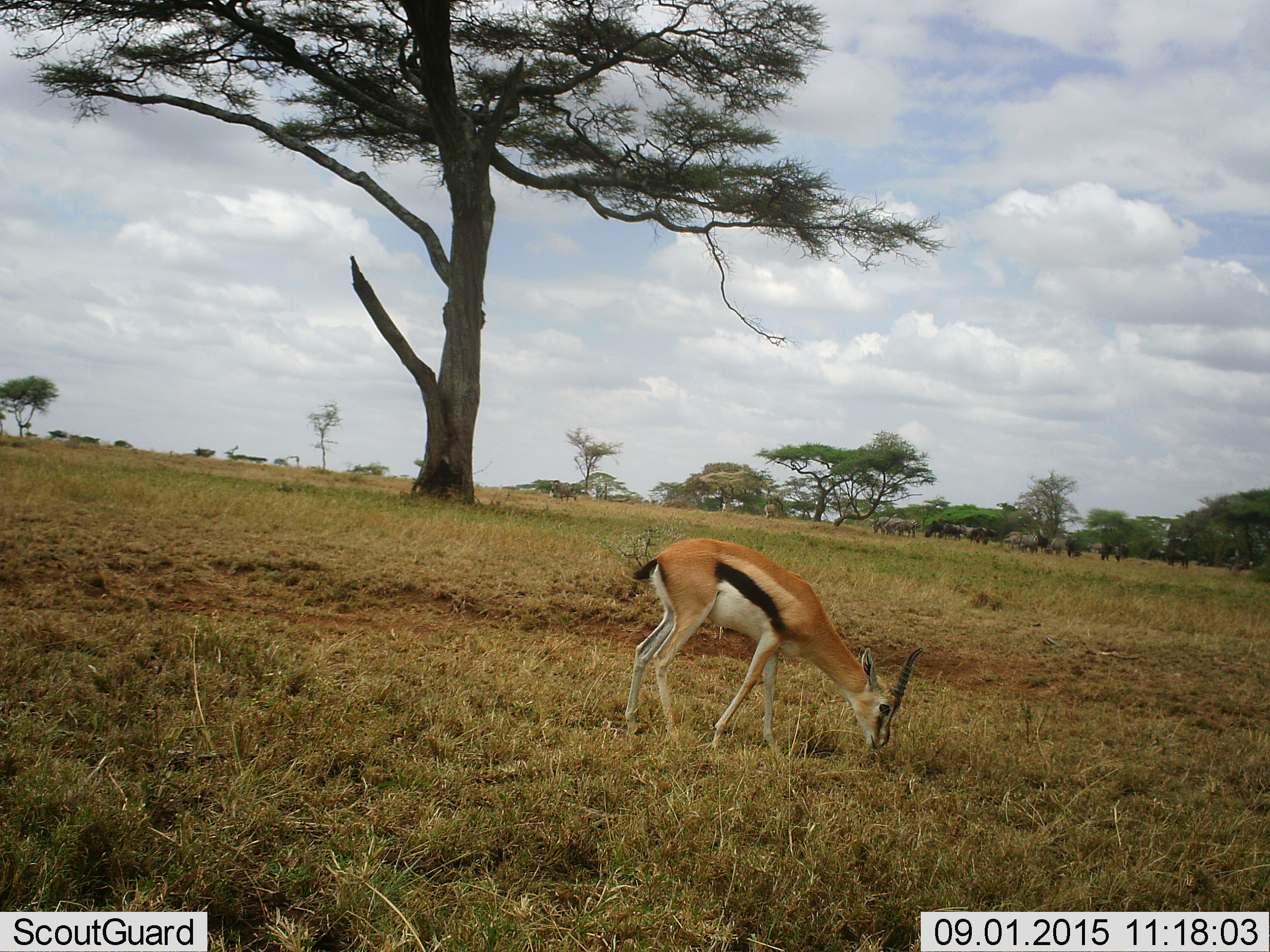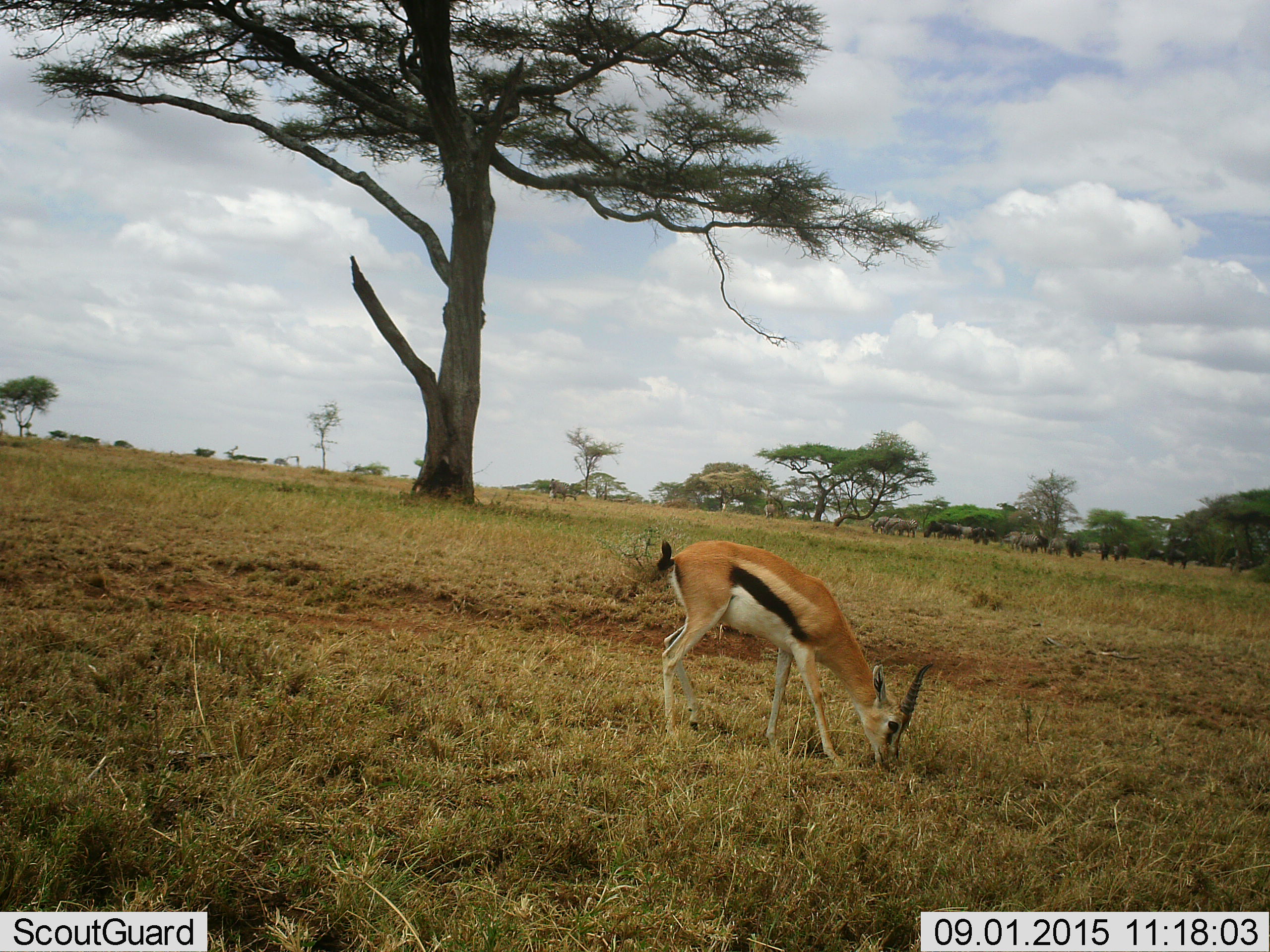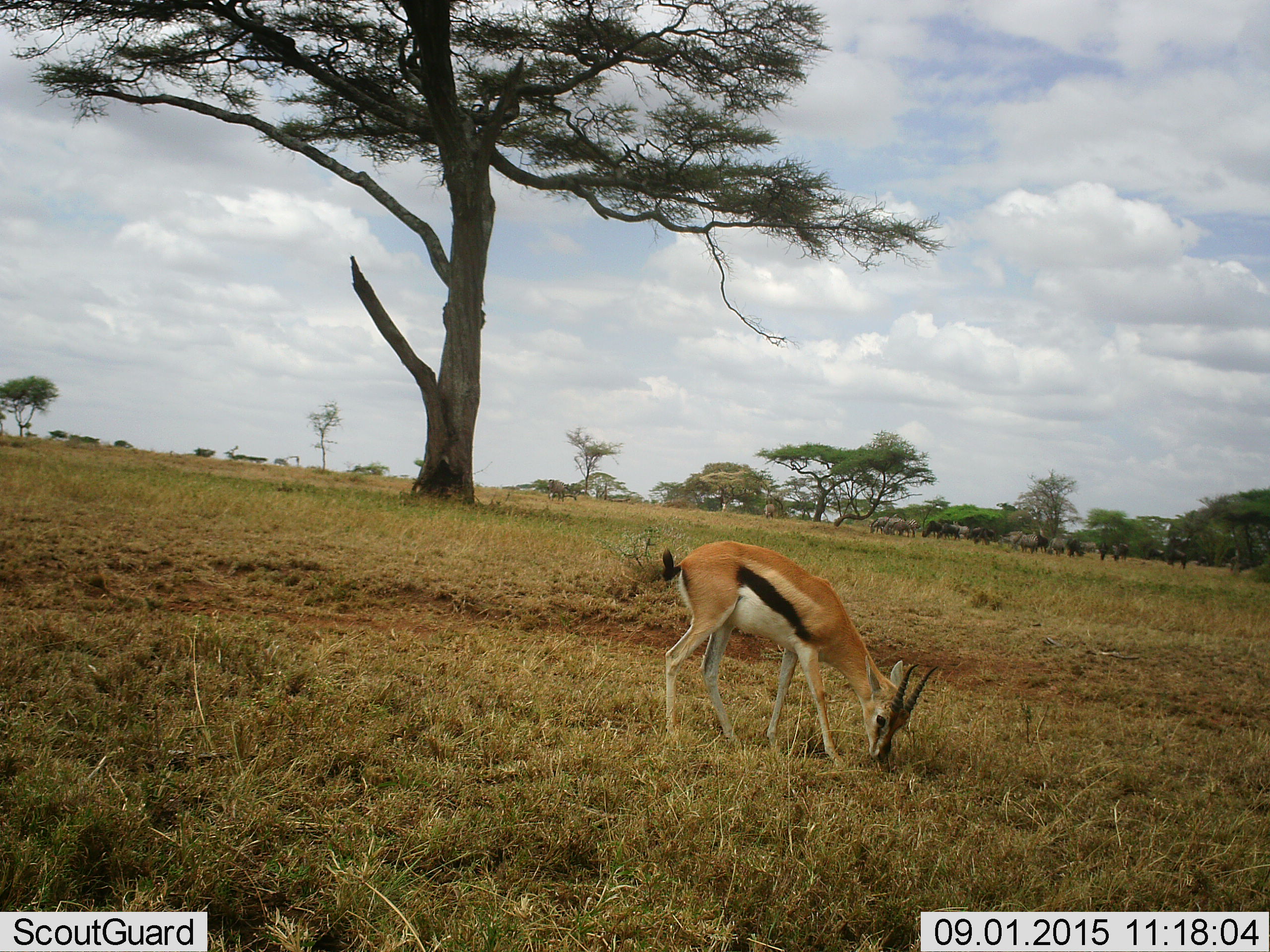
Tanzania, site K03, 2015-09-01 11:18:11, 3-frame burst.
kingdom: Animalia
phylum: Chordata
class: Mammalia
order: Artiodactyla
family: Bovidae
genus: Eudorcas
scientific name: Eudorcas thomsonii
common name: thomson's gazelle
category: gazellethomsons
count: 1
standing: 0%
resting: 0%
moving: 11%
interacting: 0%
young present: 0%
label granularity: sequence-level